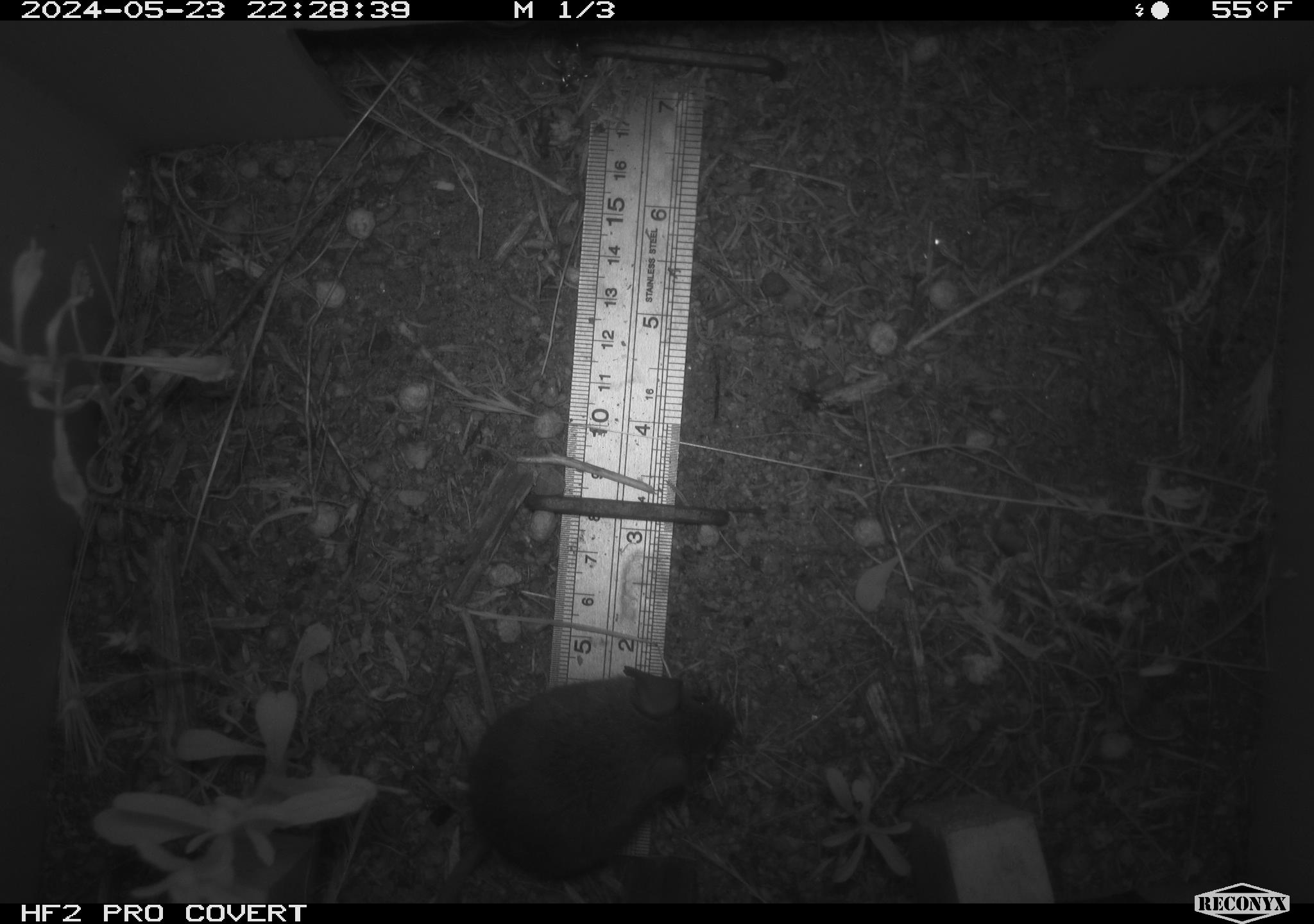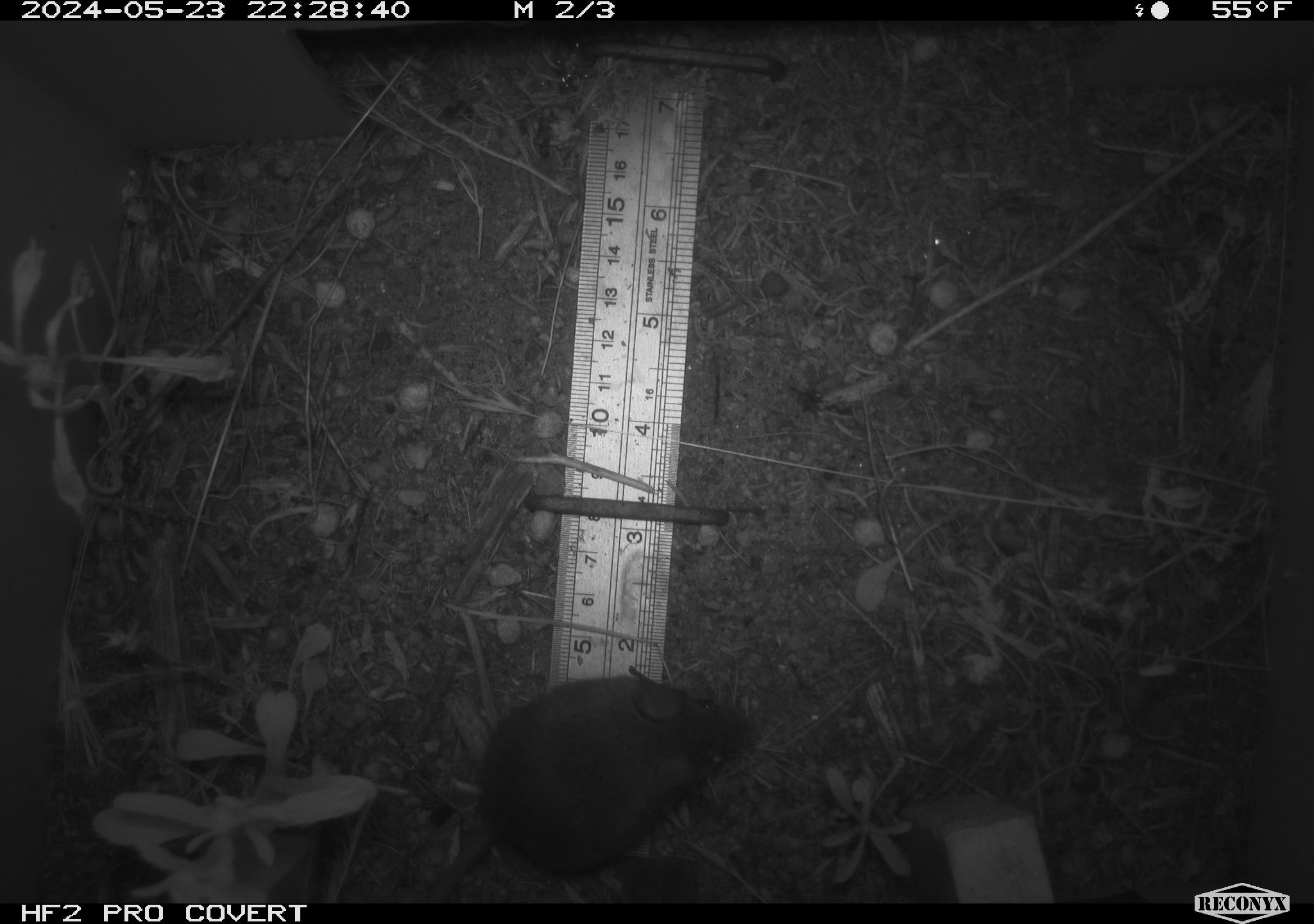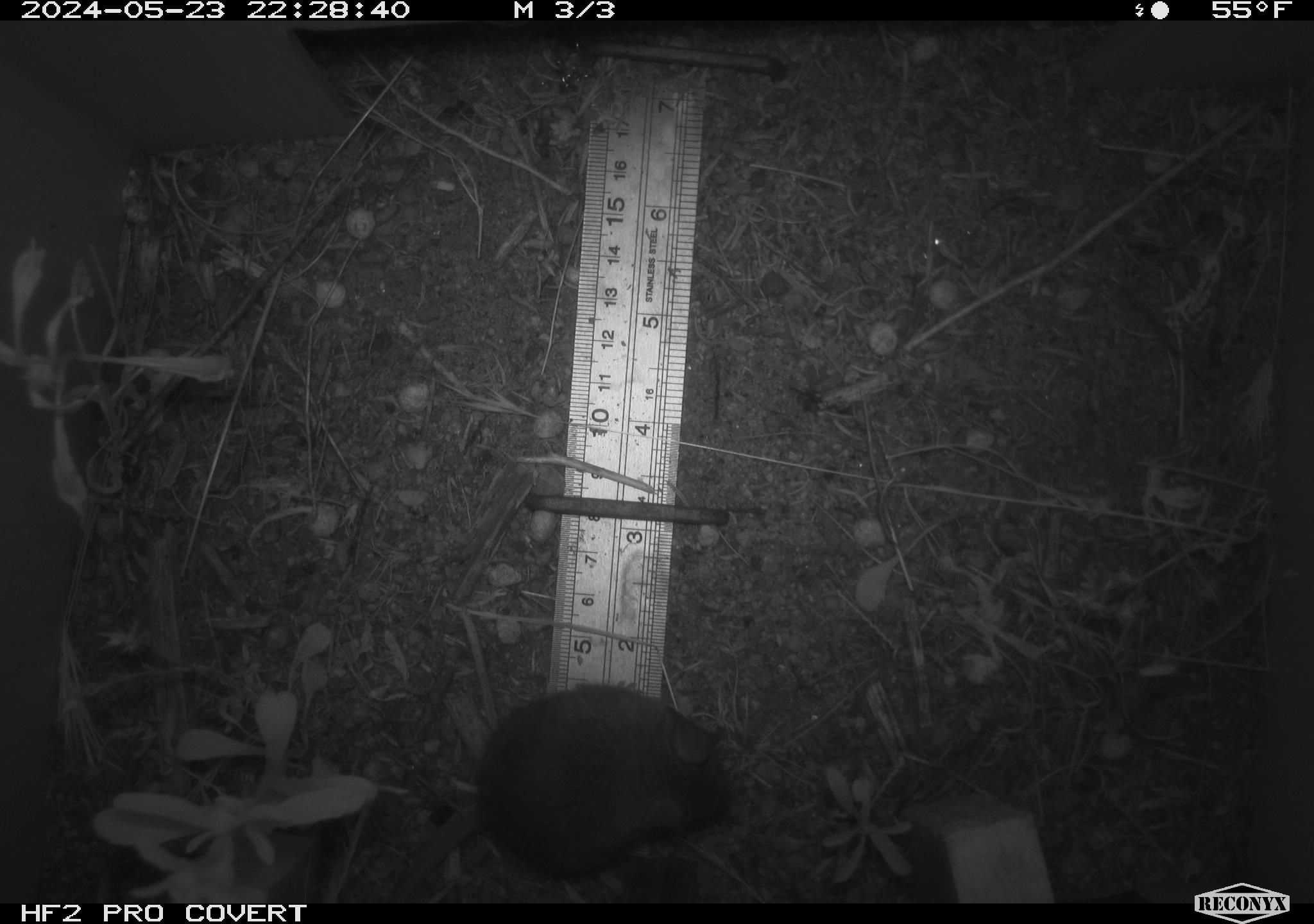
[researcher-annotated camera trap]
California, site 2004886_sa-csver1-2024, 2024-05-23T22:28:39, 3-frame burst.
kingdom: Animalia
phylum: Chordata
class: Mammalia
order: Rodentia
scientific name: Rodentia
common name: rodent